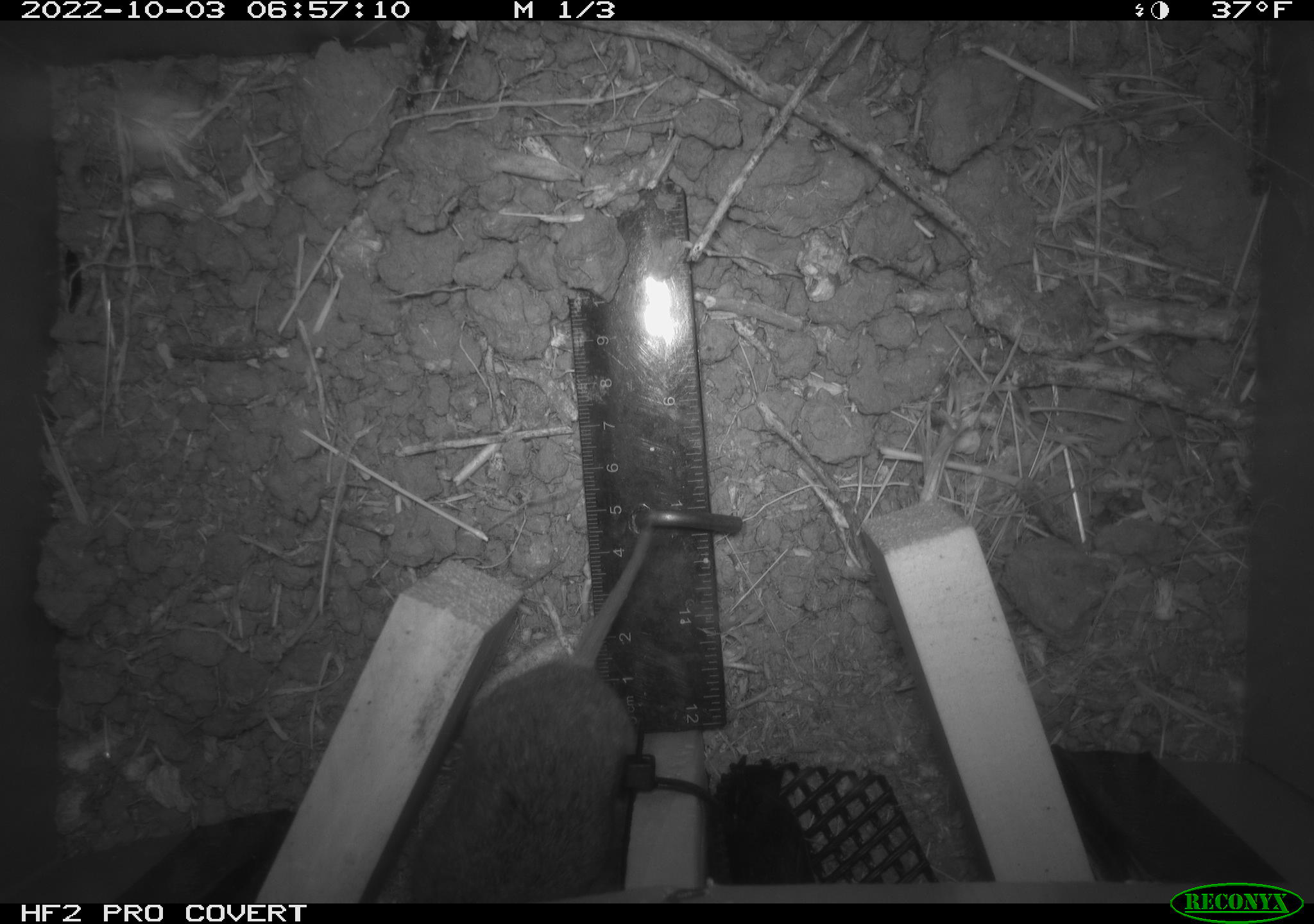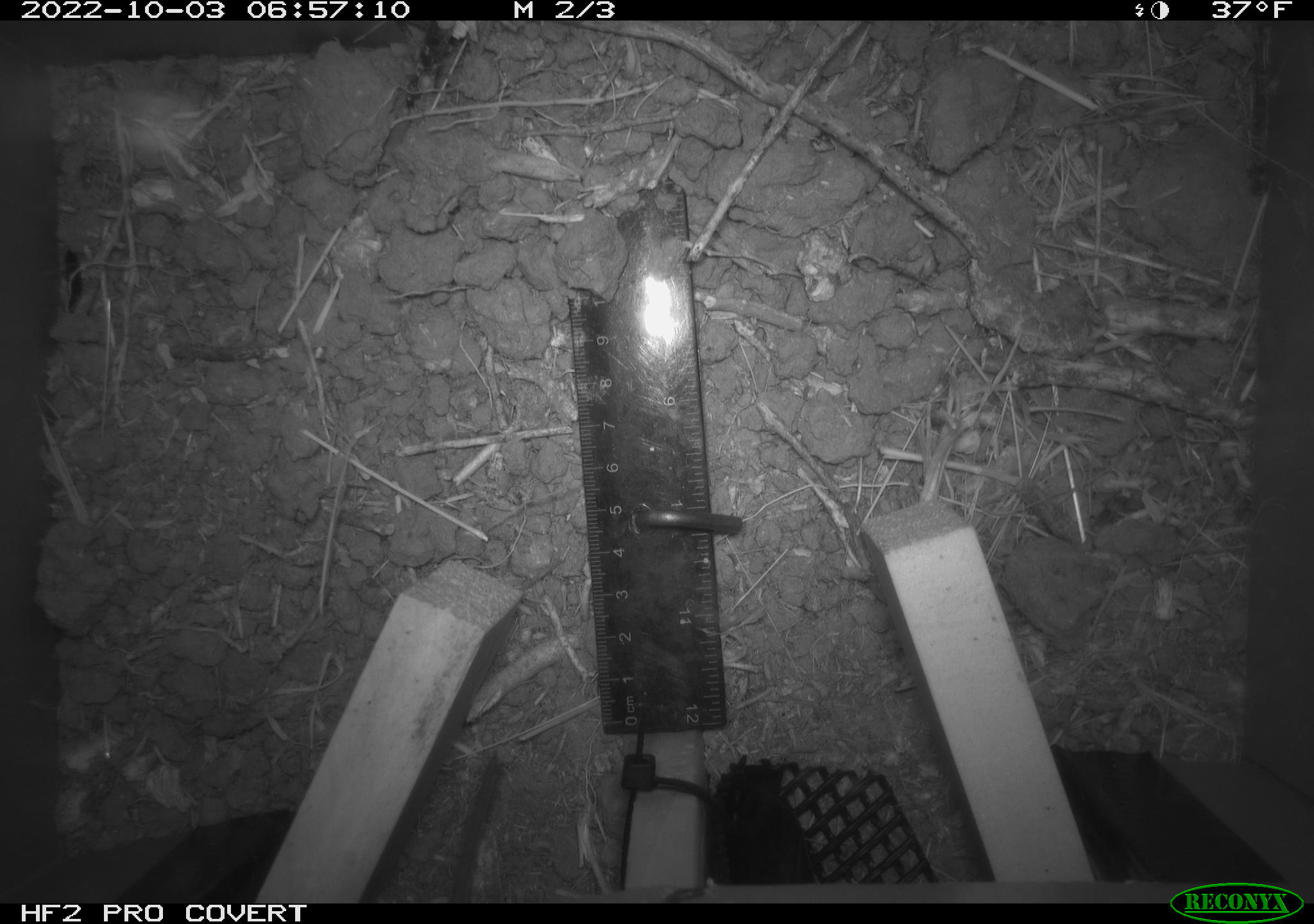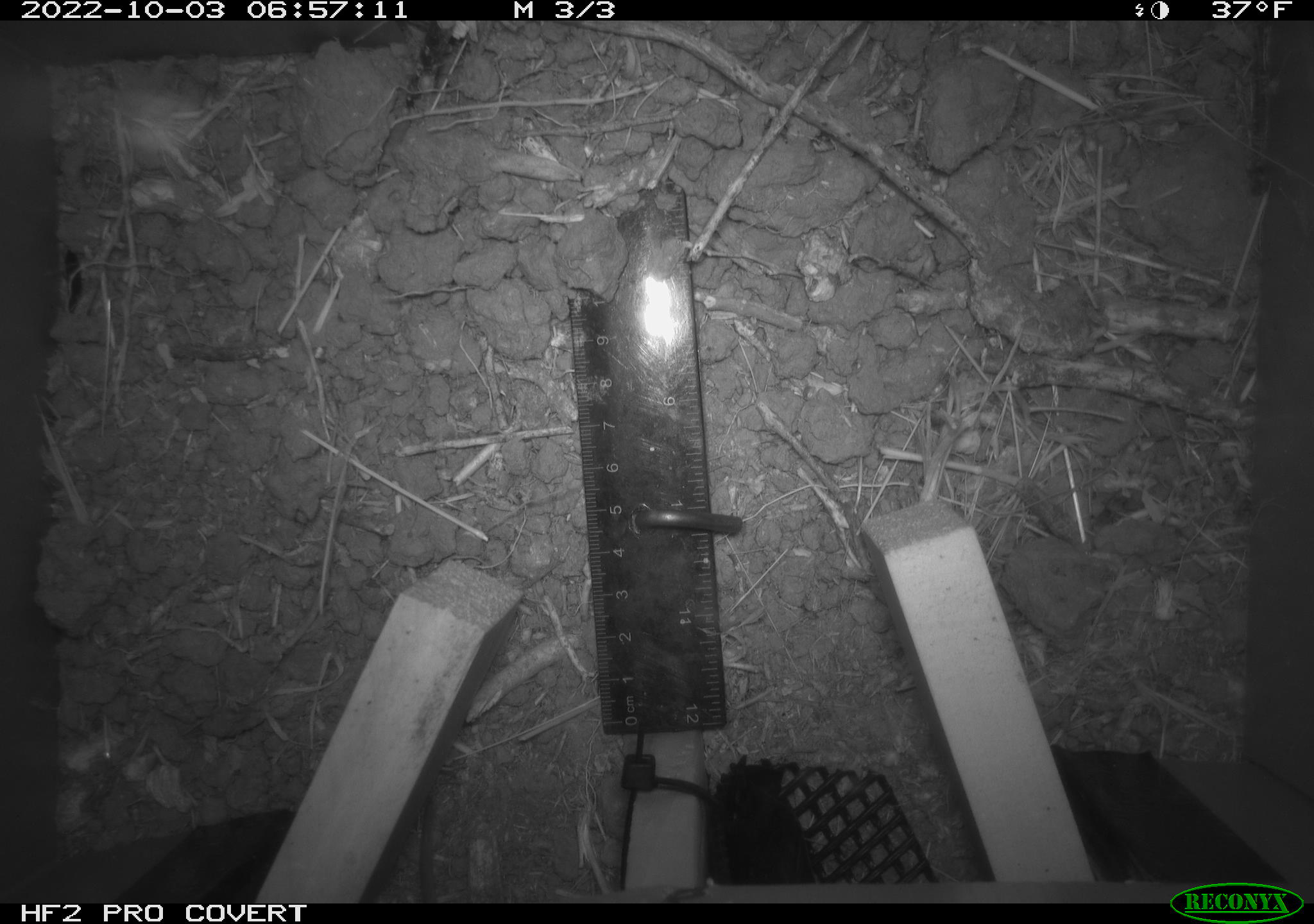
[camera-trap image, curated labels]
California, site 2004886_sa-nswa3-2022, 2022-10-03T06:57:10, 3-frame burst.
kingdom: Animalia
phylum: Chordata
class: Mammalia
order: Rodentia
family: Cricetidae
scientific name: Cricetidae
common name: hamsters, voles, lemmings, and allies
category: cricetidae family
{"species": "cricetidae family (hamsters, voles, lemmings, and allies) (Cricetidae)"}